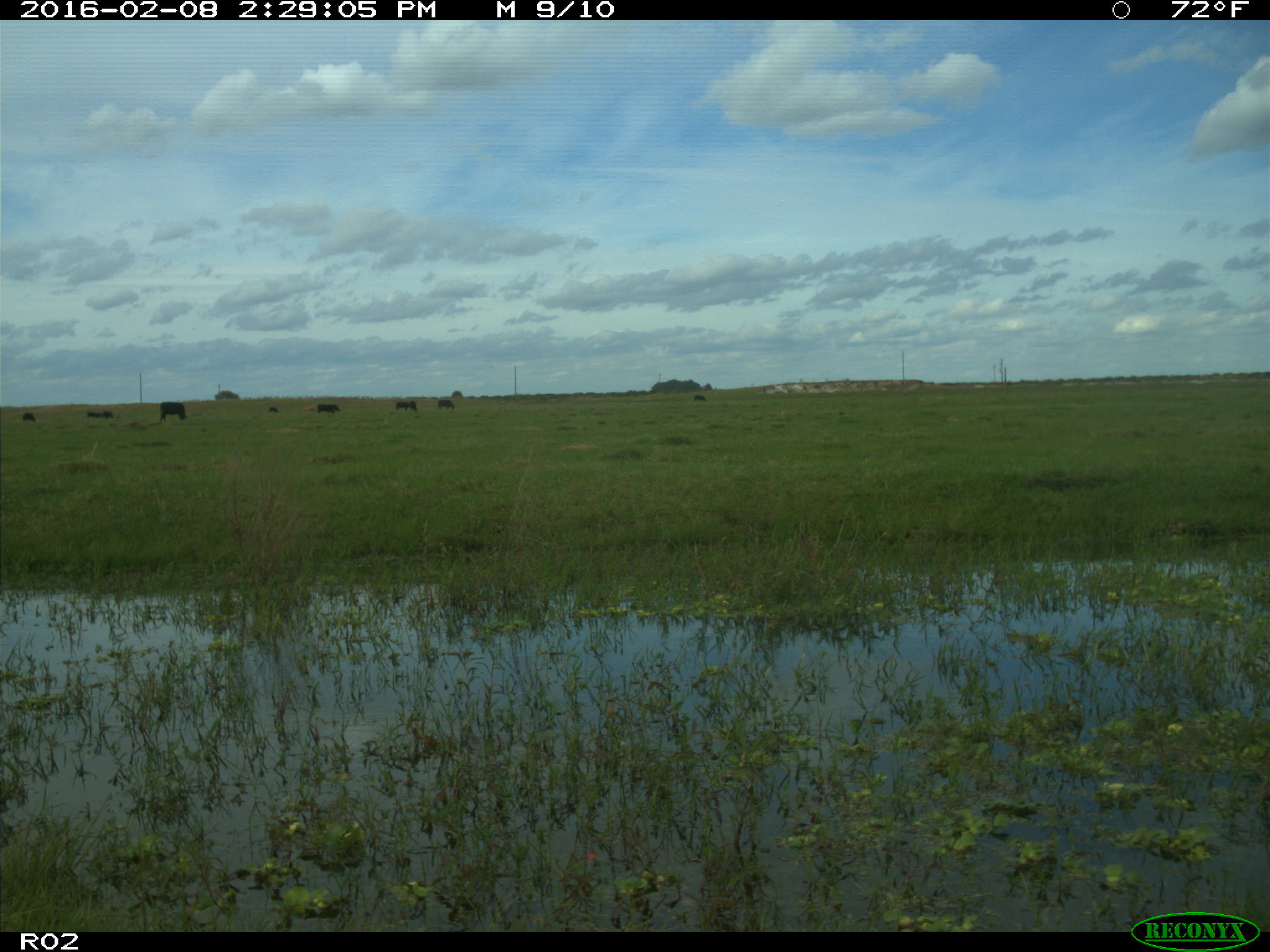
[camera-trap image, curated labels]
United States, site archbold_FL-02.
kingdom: Animalia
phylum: Chordata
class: Mammalia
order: Artiodactyla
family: Bovidae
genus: Bos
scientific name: Bos taurus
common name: domestic cow